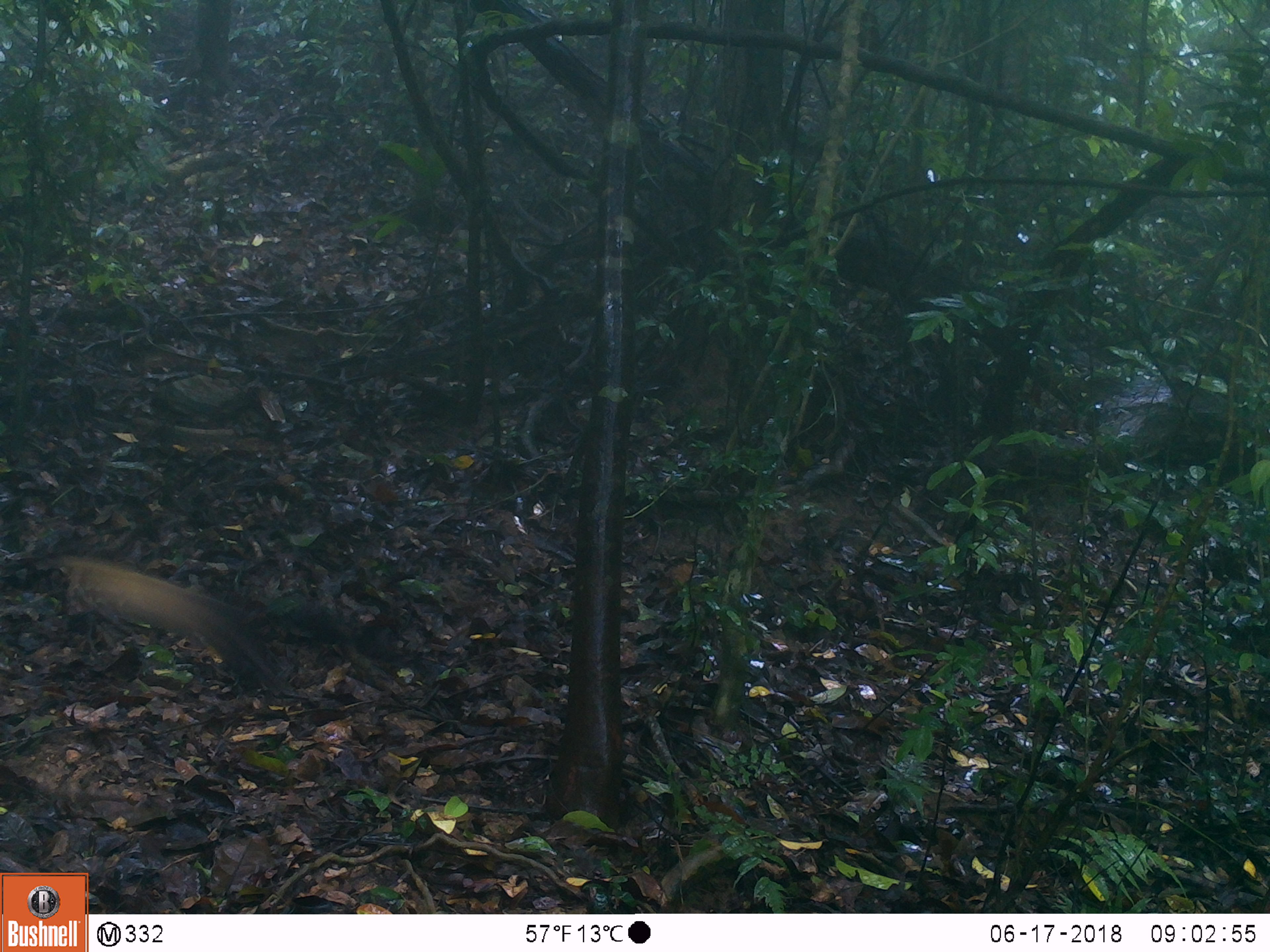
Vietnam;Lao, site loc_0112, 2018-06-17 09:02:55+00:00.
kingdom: Animalia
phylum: Chordata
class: Mammalia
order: Carnivora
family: Mustelidae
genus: Martes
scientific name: Martes flavigula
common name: yellow-throated marten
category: yellow throated marten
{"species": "yellow throated marten (yellow-throated marten) (Martes flavigula)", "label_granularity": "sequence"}